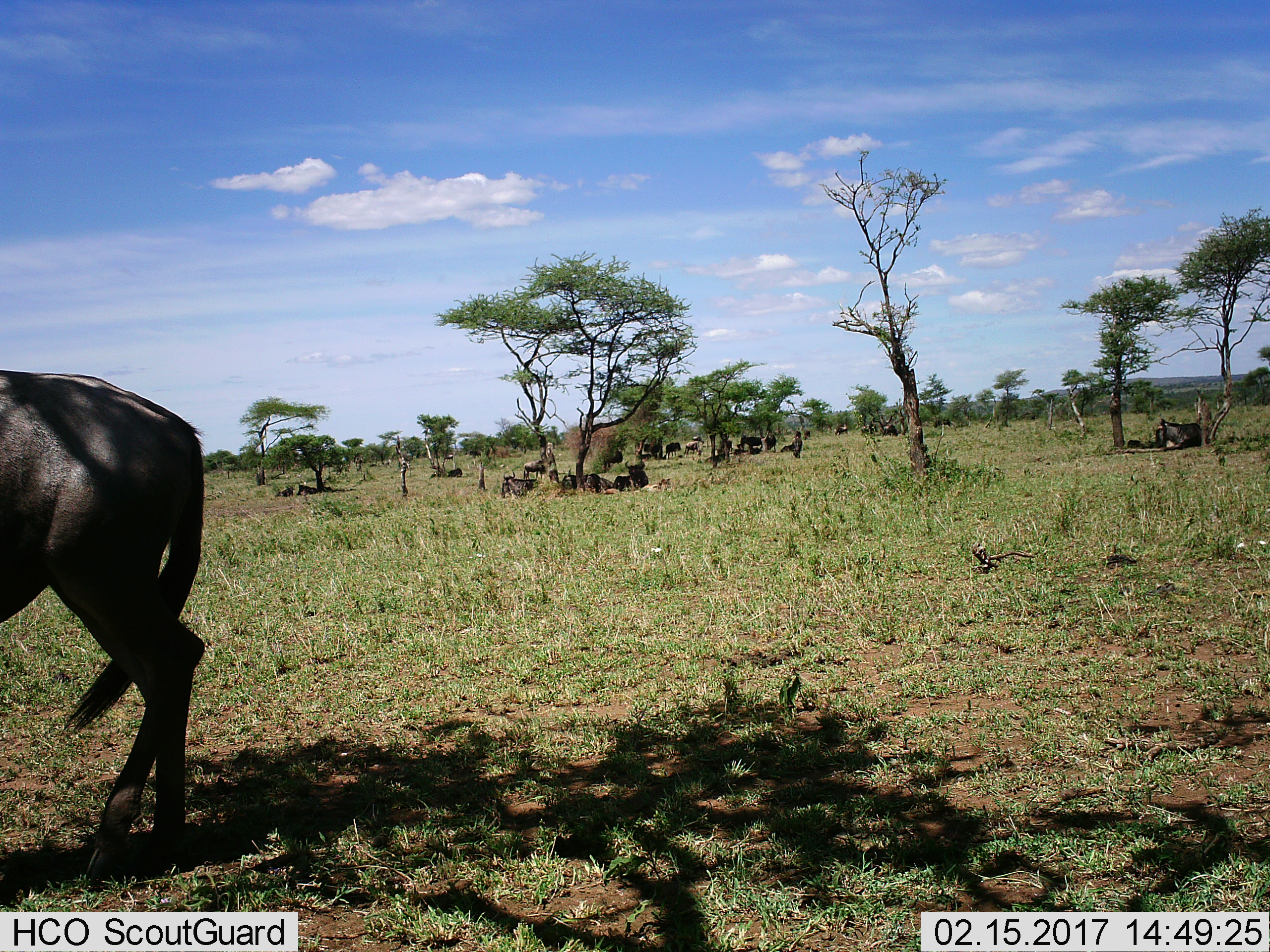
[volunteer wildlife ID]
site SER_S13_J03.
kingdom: Animalia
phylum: Chordata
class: Mammalia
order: Artiodactyla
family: Bovidae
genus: Connochaetes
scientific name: Connochaetes taurinus taurinus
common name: blue wildebeest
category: wildebeestblue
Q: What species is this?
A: Wildebeestblue (blue wildebeest) (Connochaetes taurinus taurinus).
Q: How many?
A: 11-50.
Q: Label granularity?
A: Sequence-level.